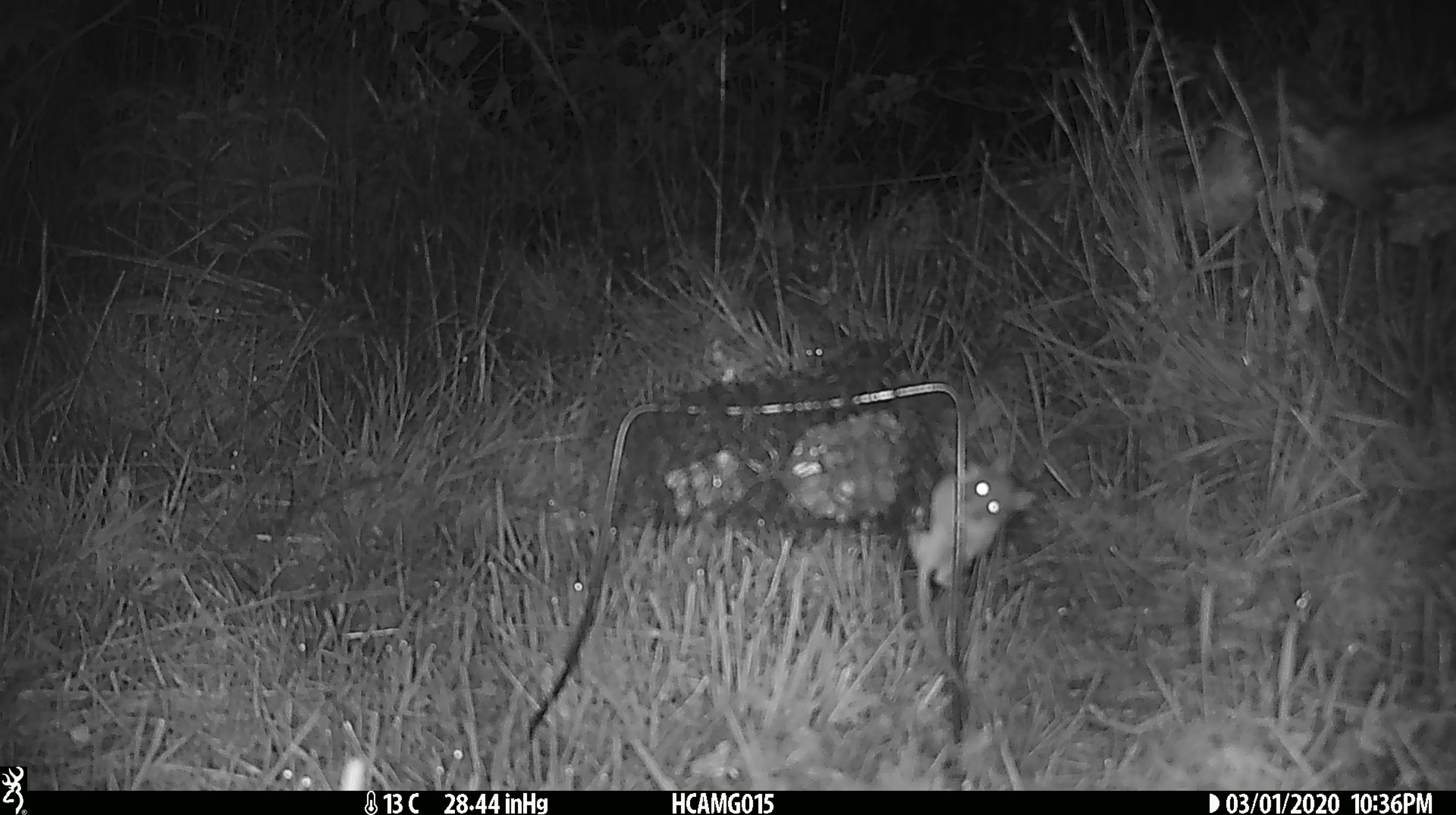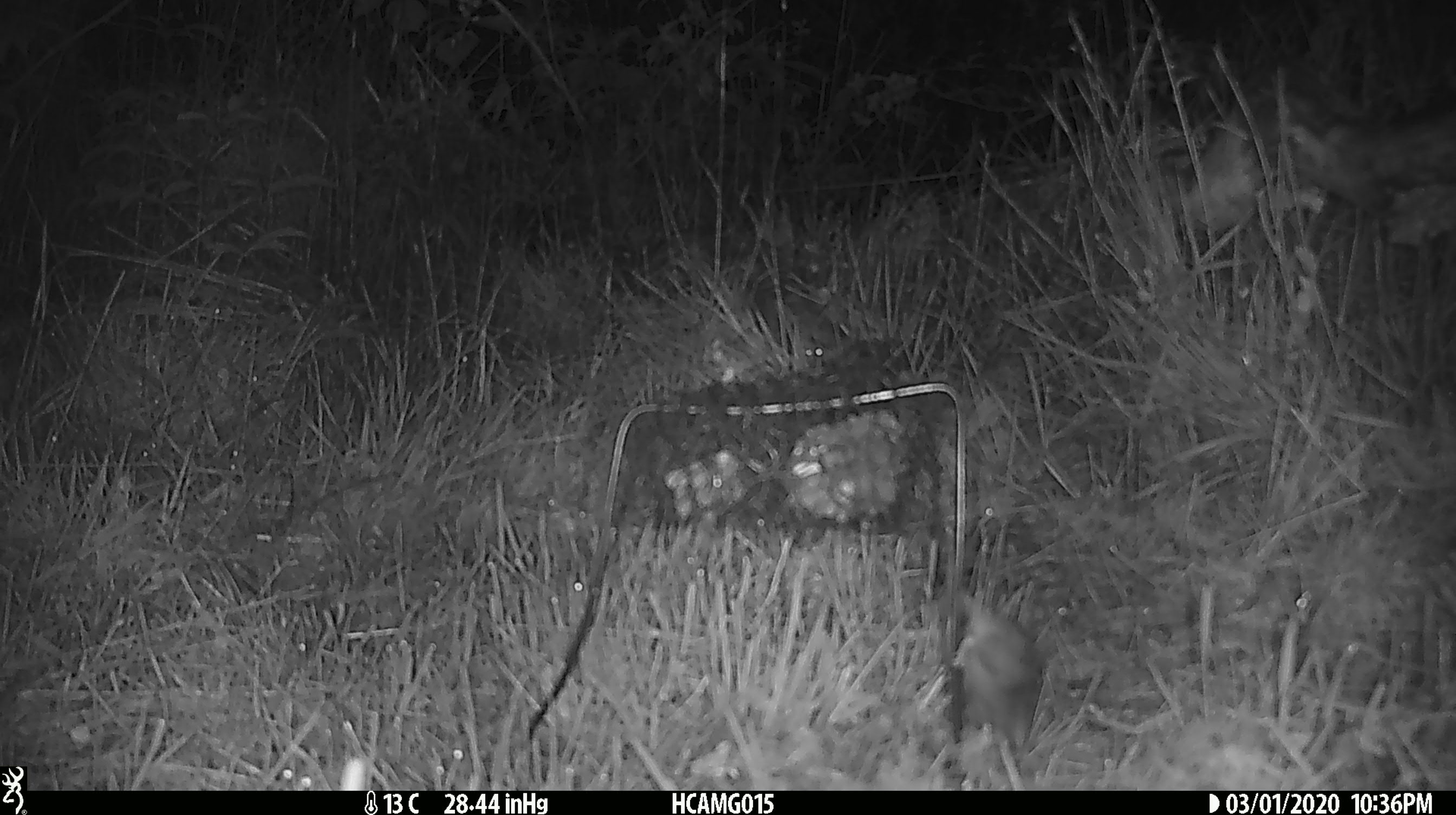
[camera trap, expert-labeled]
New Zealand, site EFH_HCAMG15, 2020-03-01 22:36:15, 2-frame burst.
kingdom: Animalia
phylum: Chordata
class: Mammalia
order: Rodentia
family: Muridae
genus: Mus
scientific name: Mus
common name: mouse